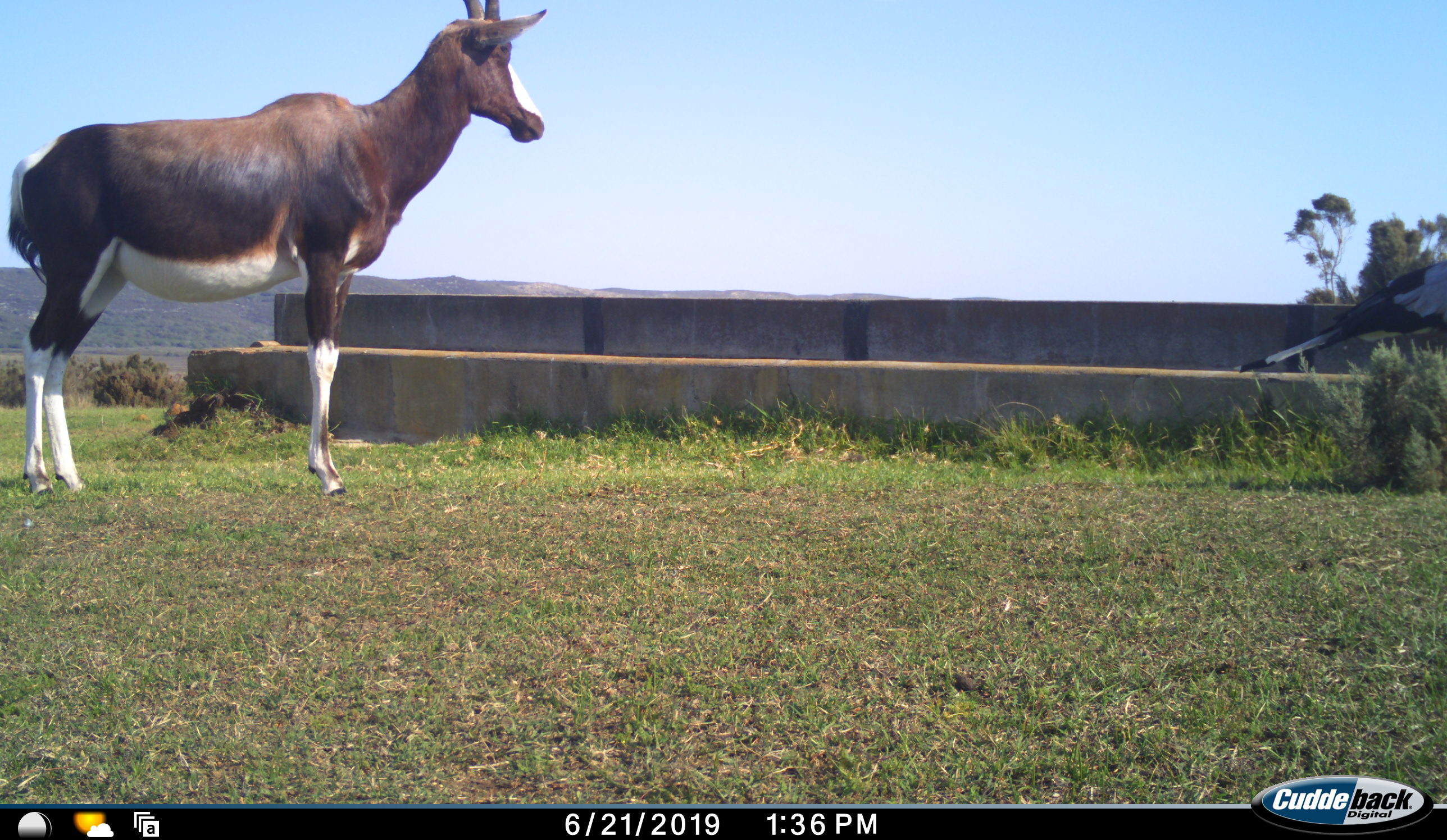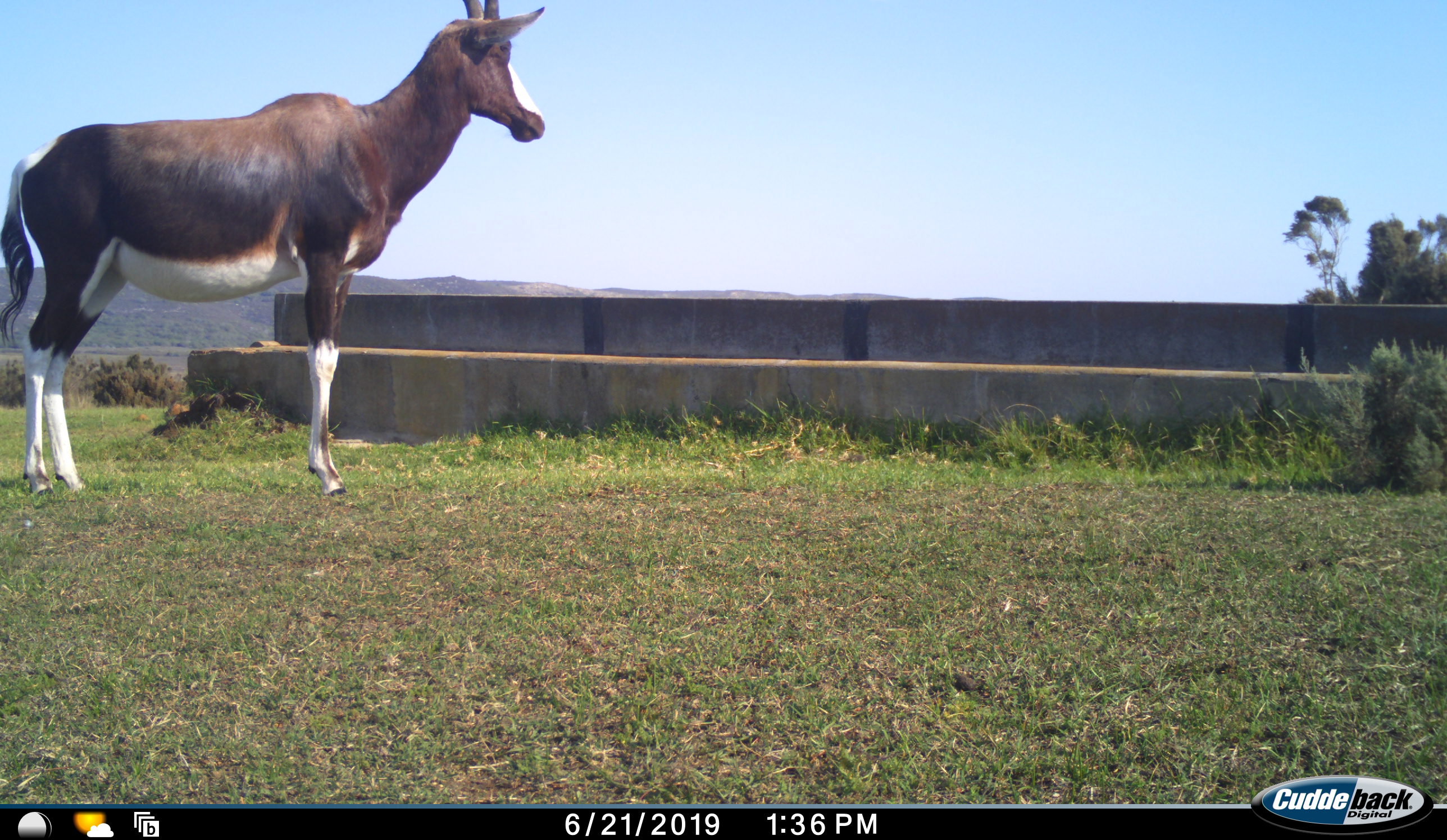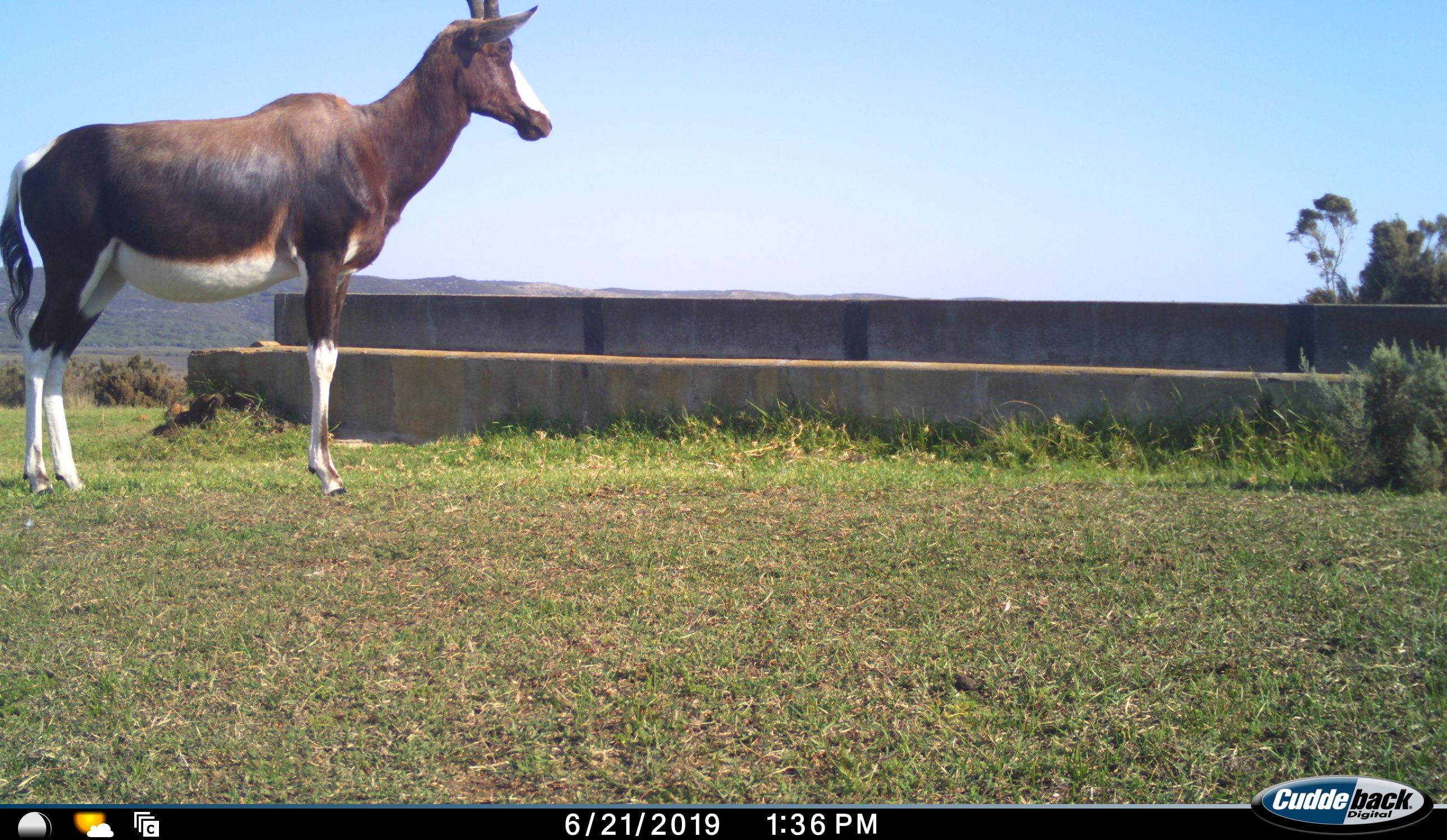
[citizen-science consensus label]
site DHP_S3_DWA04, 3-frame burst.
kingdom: Animalia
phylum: Chordata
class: Mammalia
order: Artiodactyla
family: Bovidae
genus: Damaliscus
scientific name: Damaliscus pygargus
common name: bontebok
Bontebok (Damaliscus pygargus), count 1. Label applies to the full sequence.